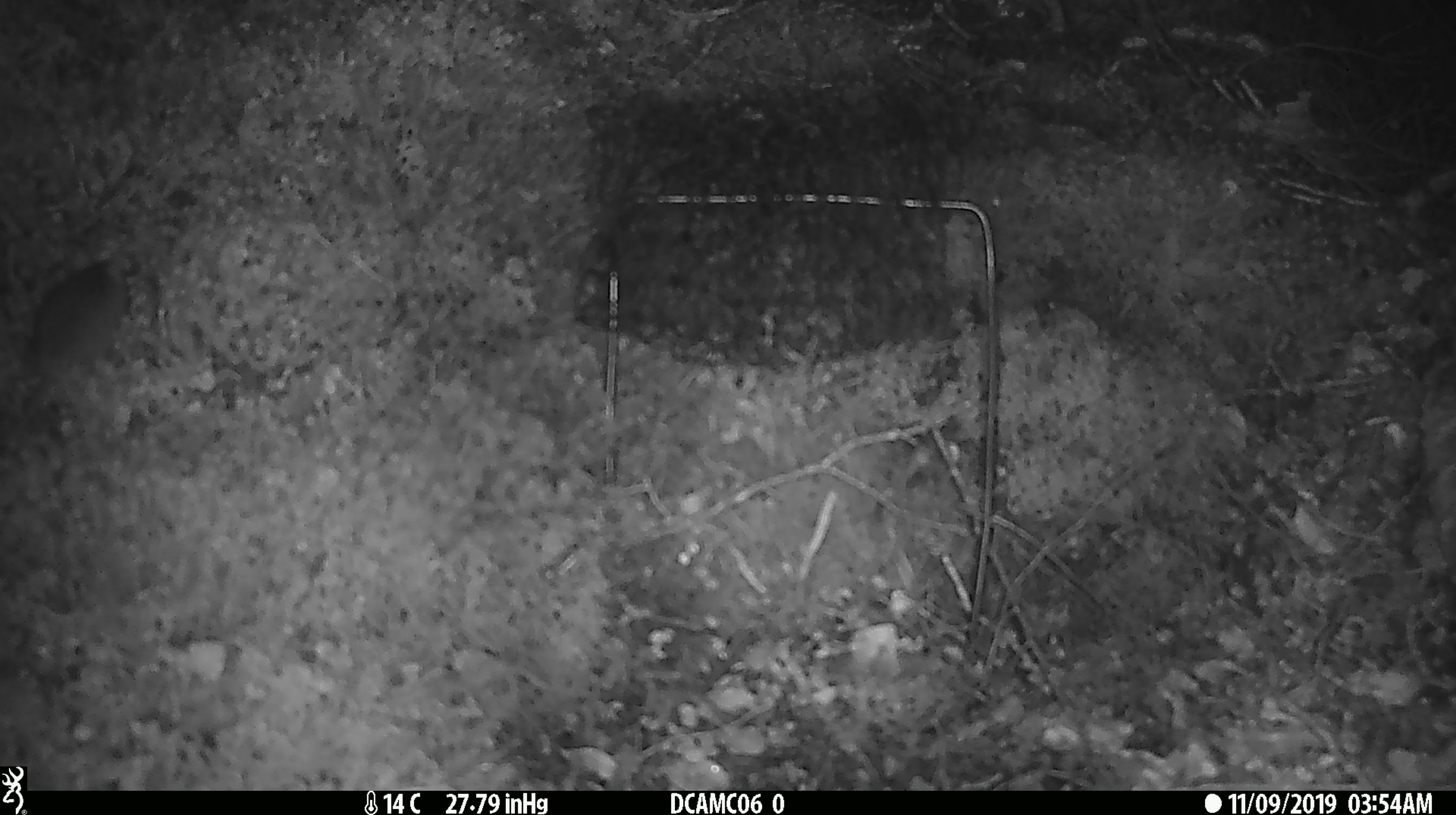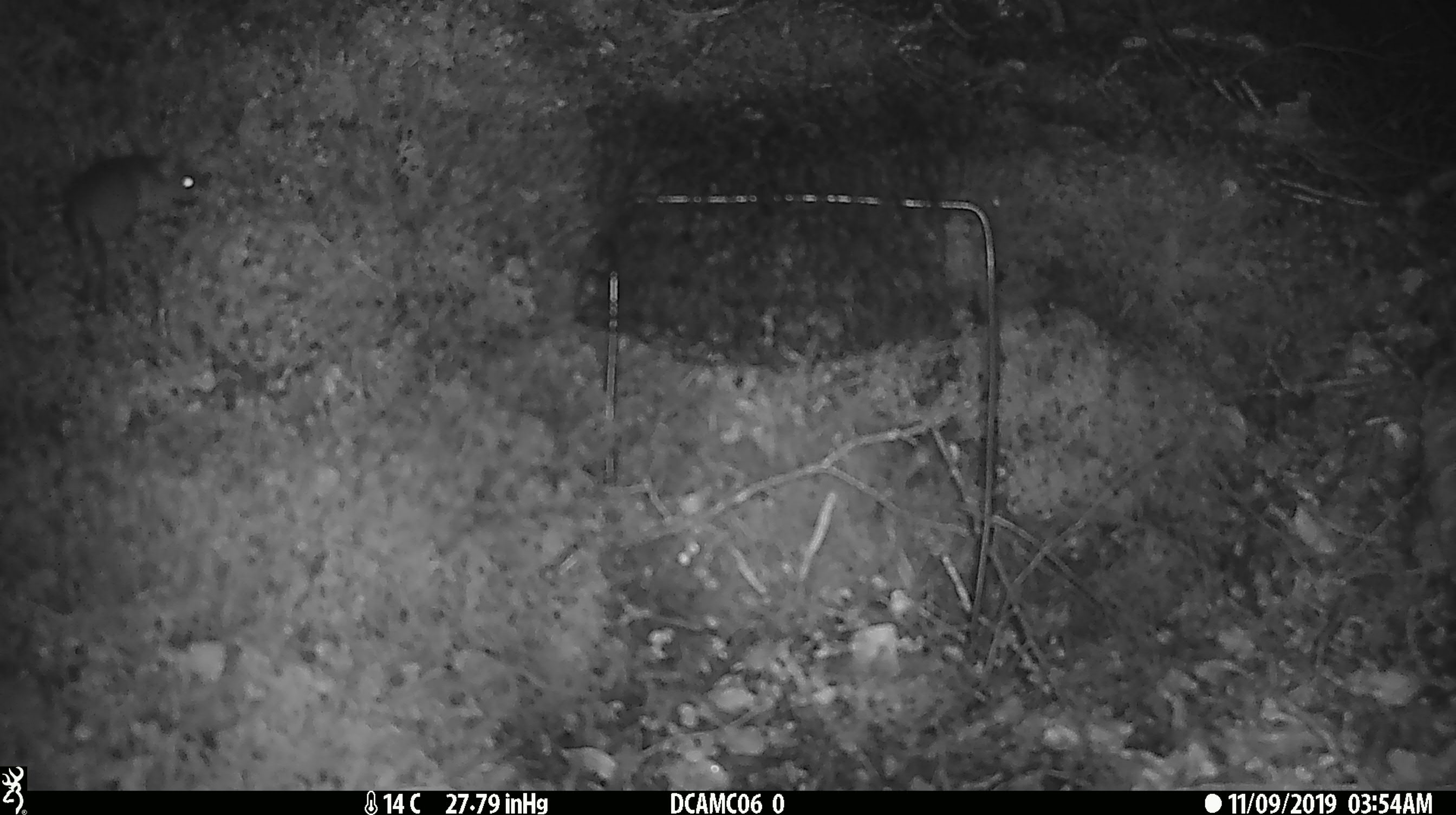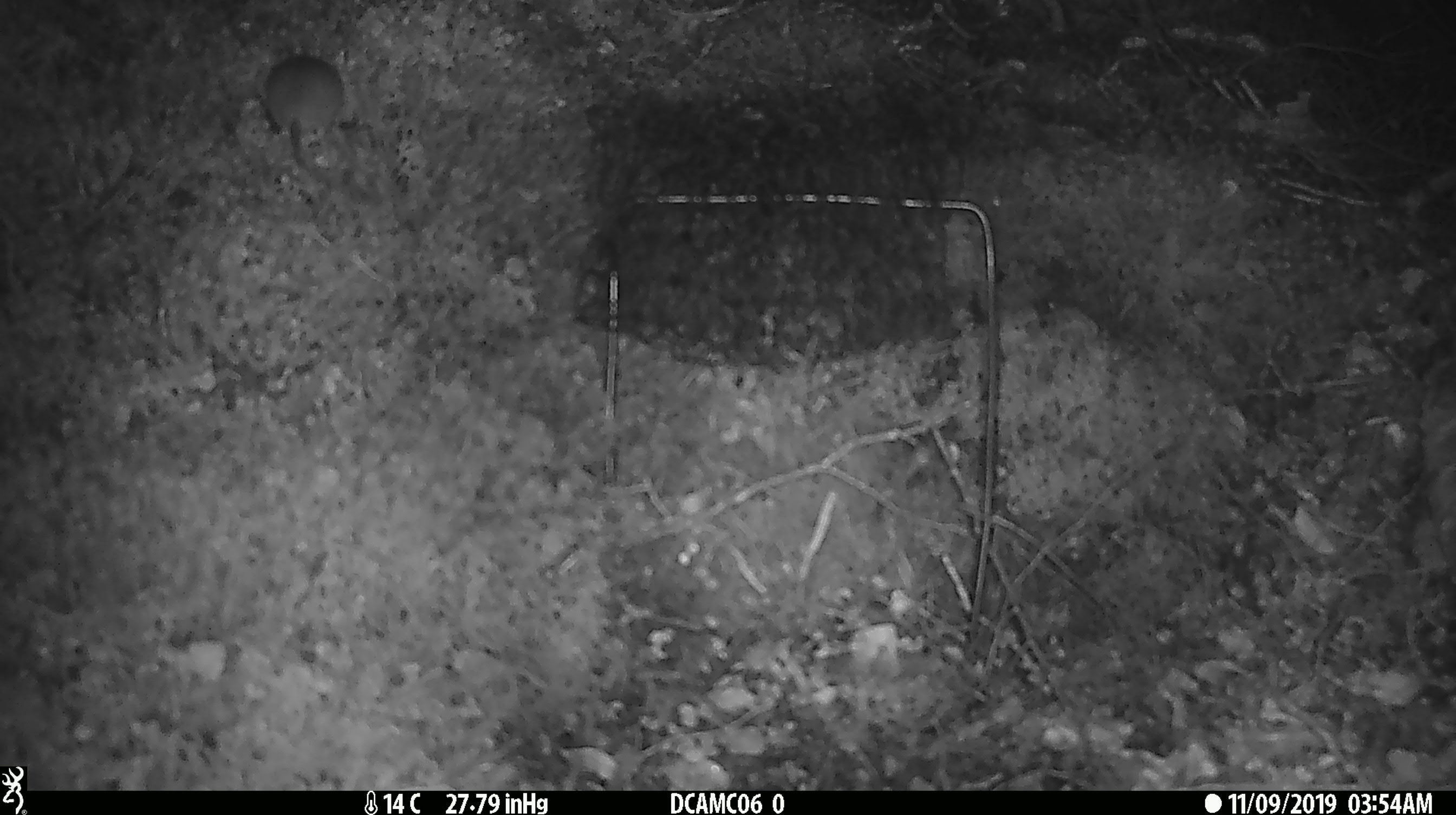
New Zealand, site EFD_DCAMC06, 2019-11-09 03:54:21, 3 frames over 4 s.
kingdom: Animalia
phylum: Chordata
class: Mammalia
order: Rodentia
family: Muridae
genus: Mus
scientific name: Mus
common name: mouse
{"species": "mouse (Mus)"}